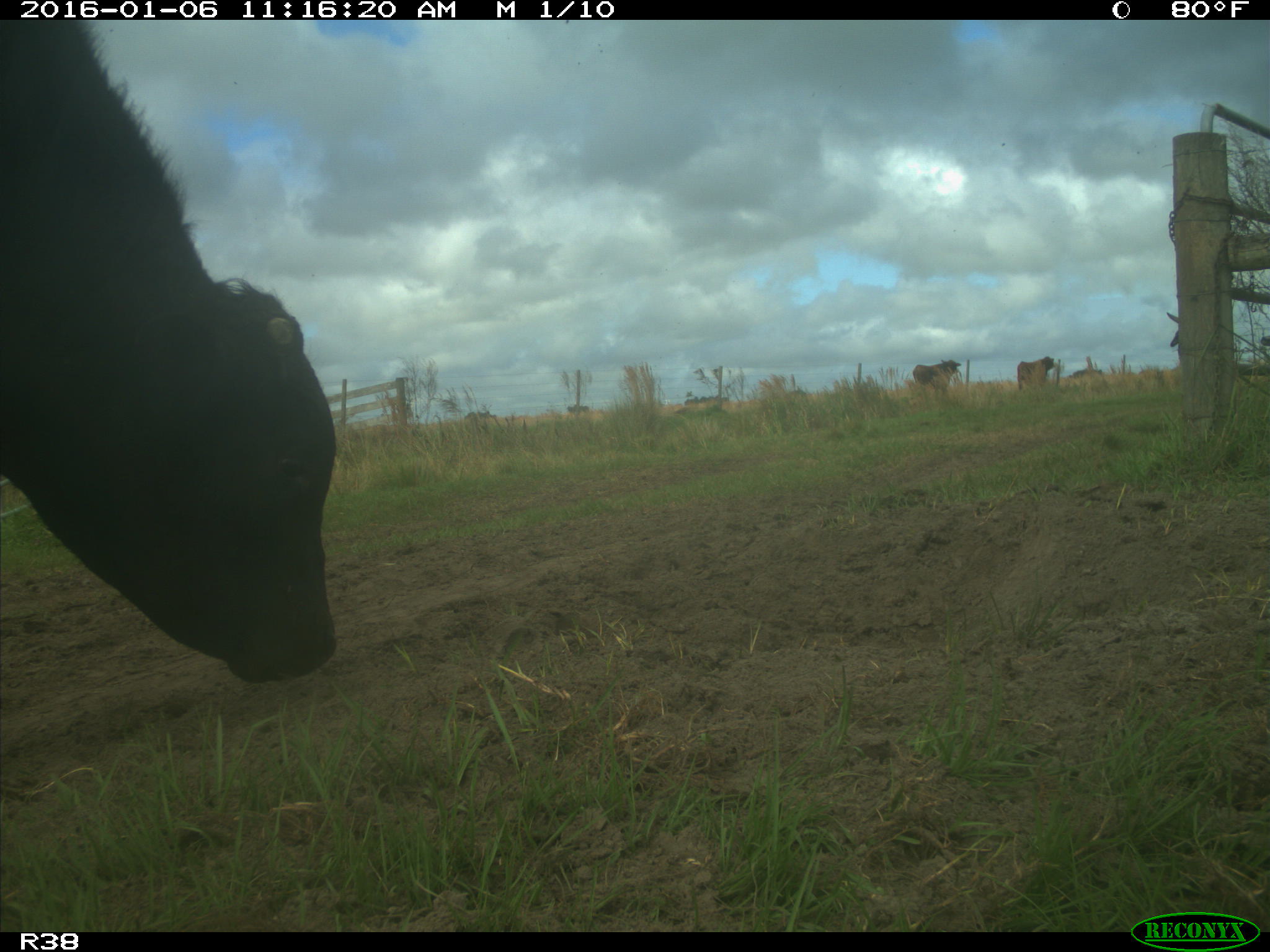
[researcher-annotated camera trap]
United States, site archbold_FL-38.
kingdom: Animalia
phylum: Chordata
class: Mammalia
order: Artiodactyla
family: Bovidae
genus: Bos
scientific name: Bos taurus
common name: domestic cow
Bos taurus (domestic cow).